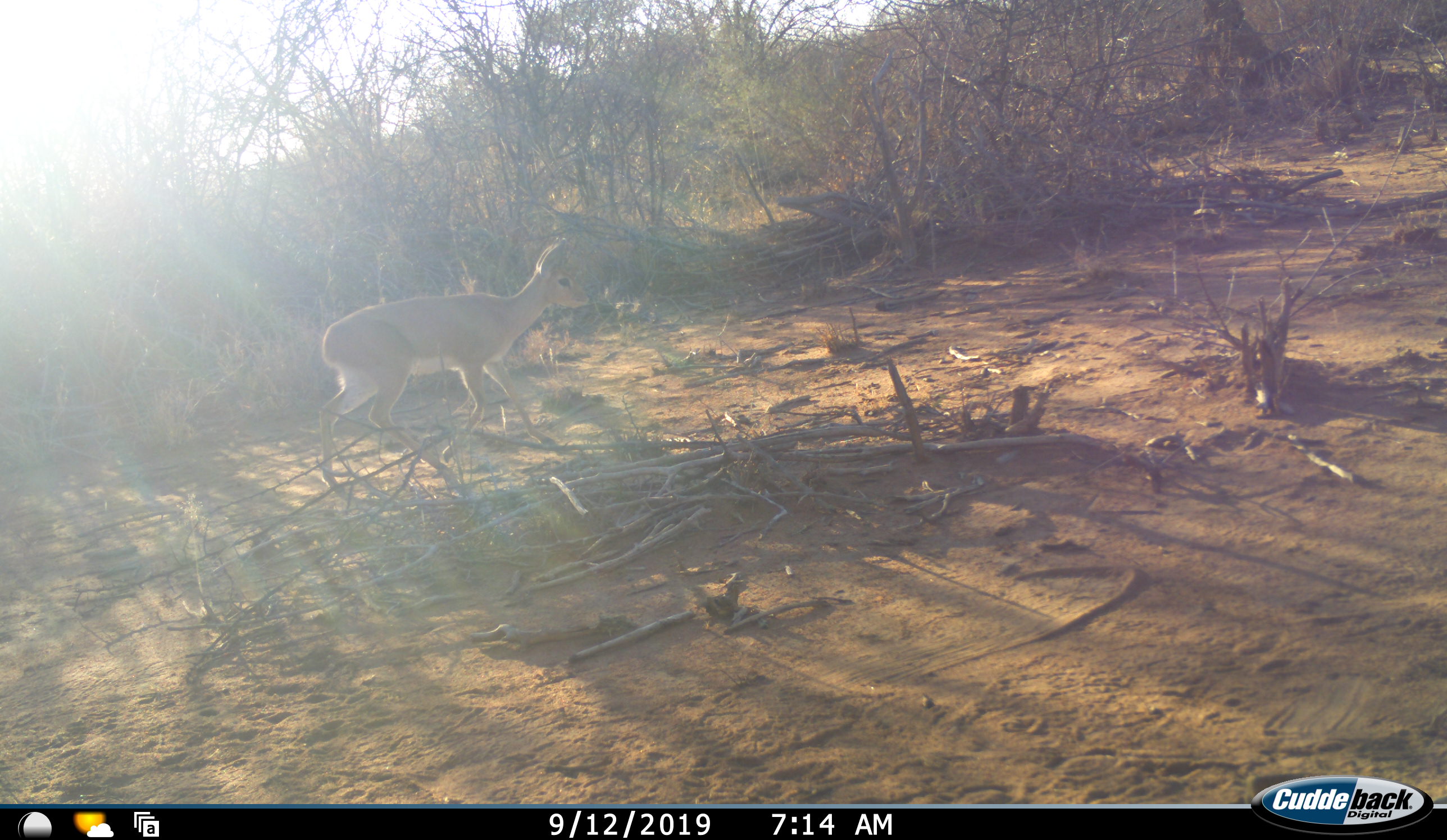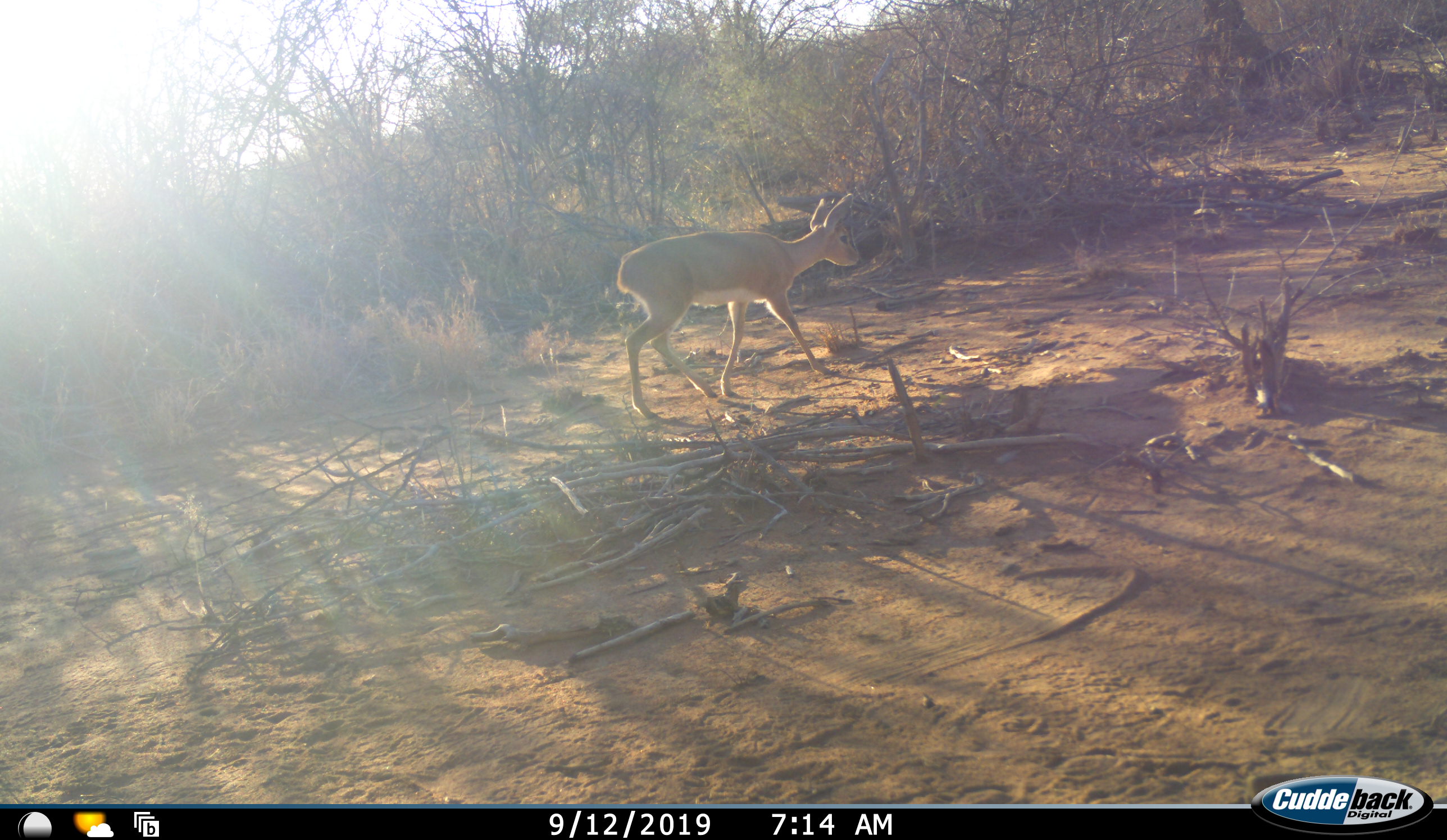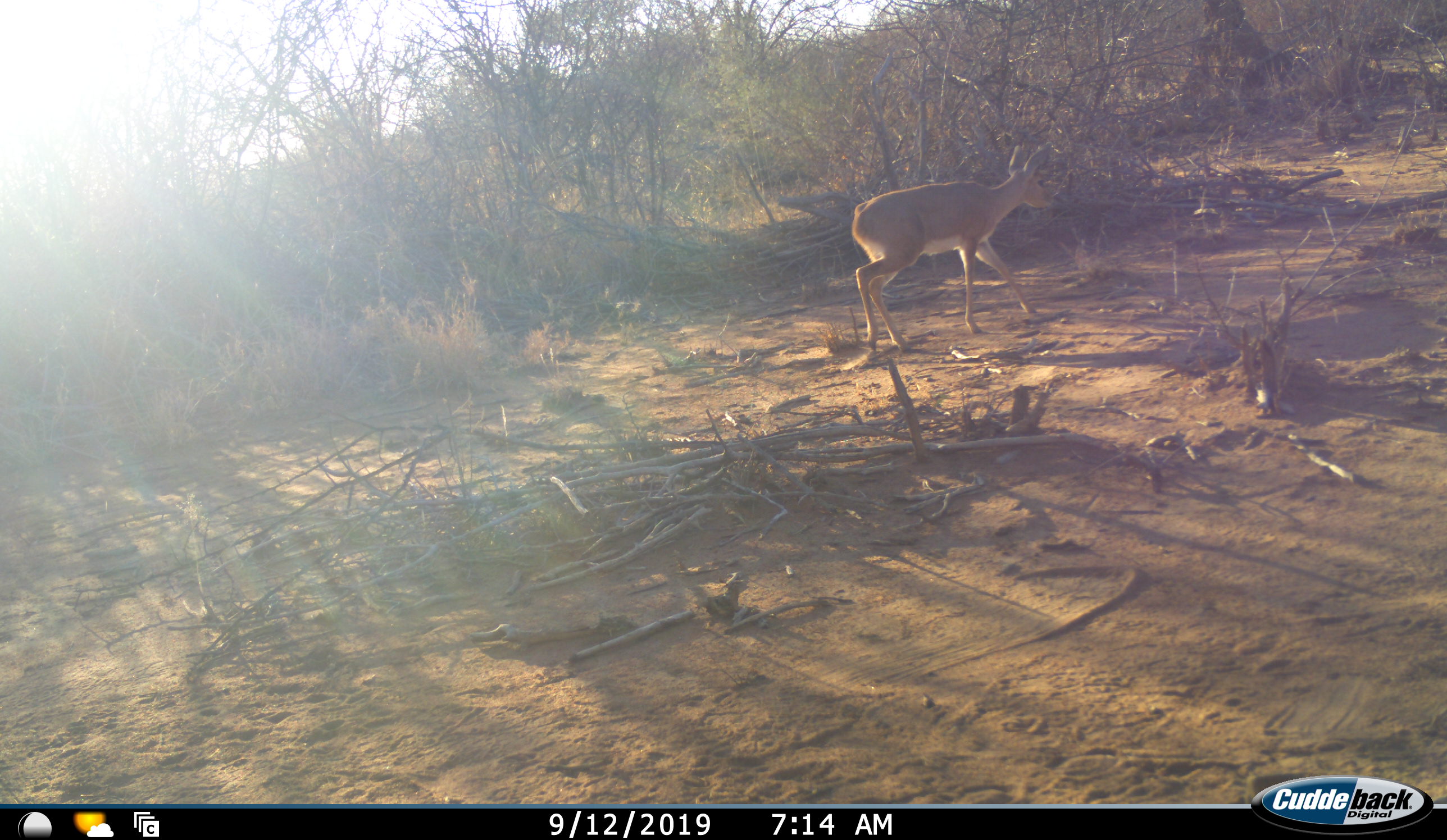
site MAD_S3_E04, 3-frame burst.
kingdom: Animalia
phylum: Chordata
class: Mammalia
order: Artiodactyla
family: Bovidae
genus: Raphicerus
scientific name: Raphicerus campestris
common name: steenbok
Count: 1.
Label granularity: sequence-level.